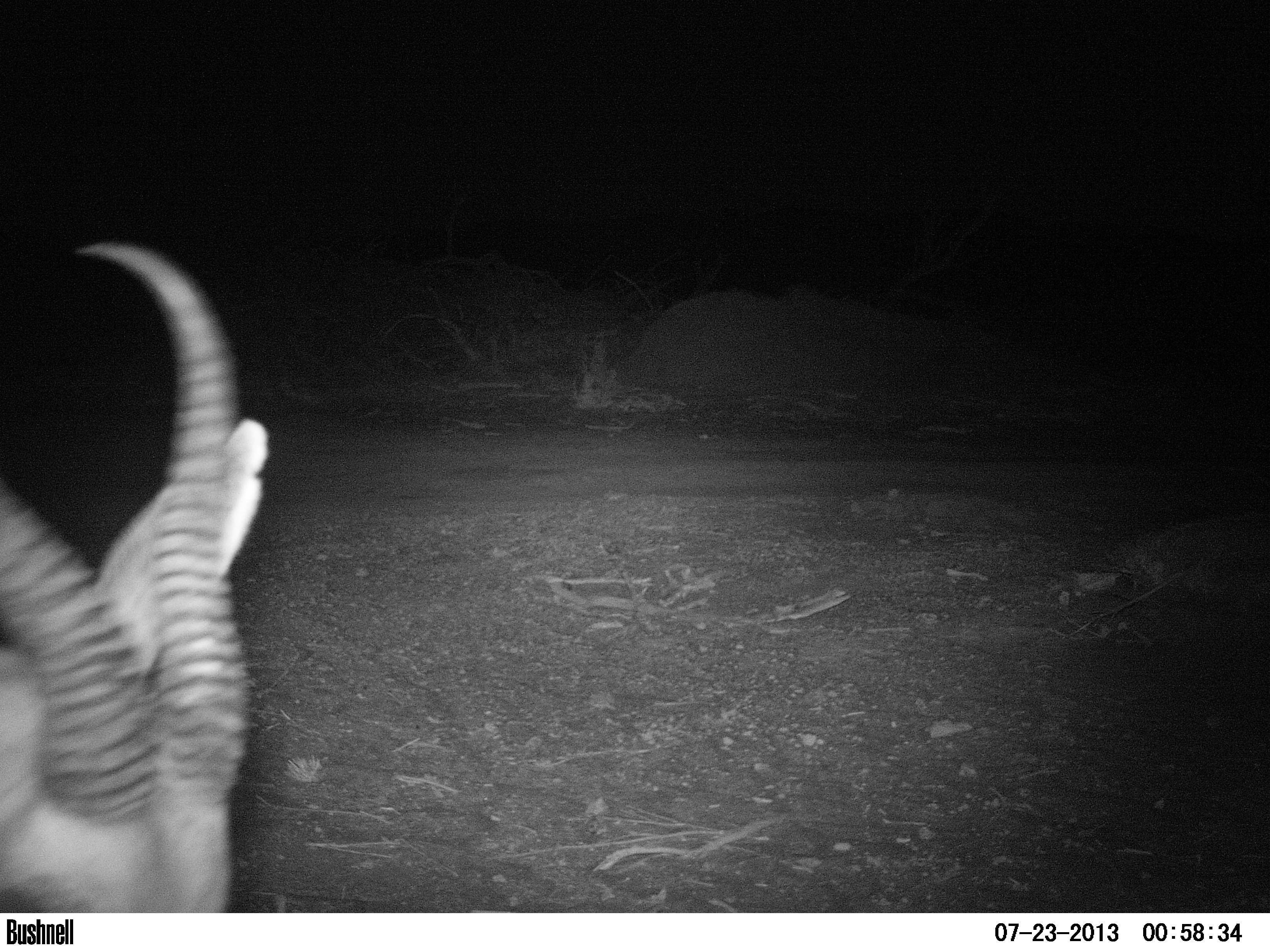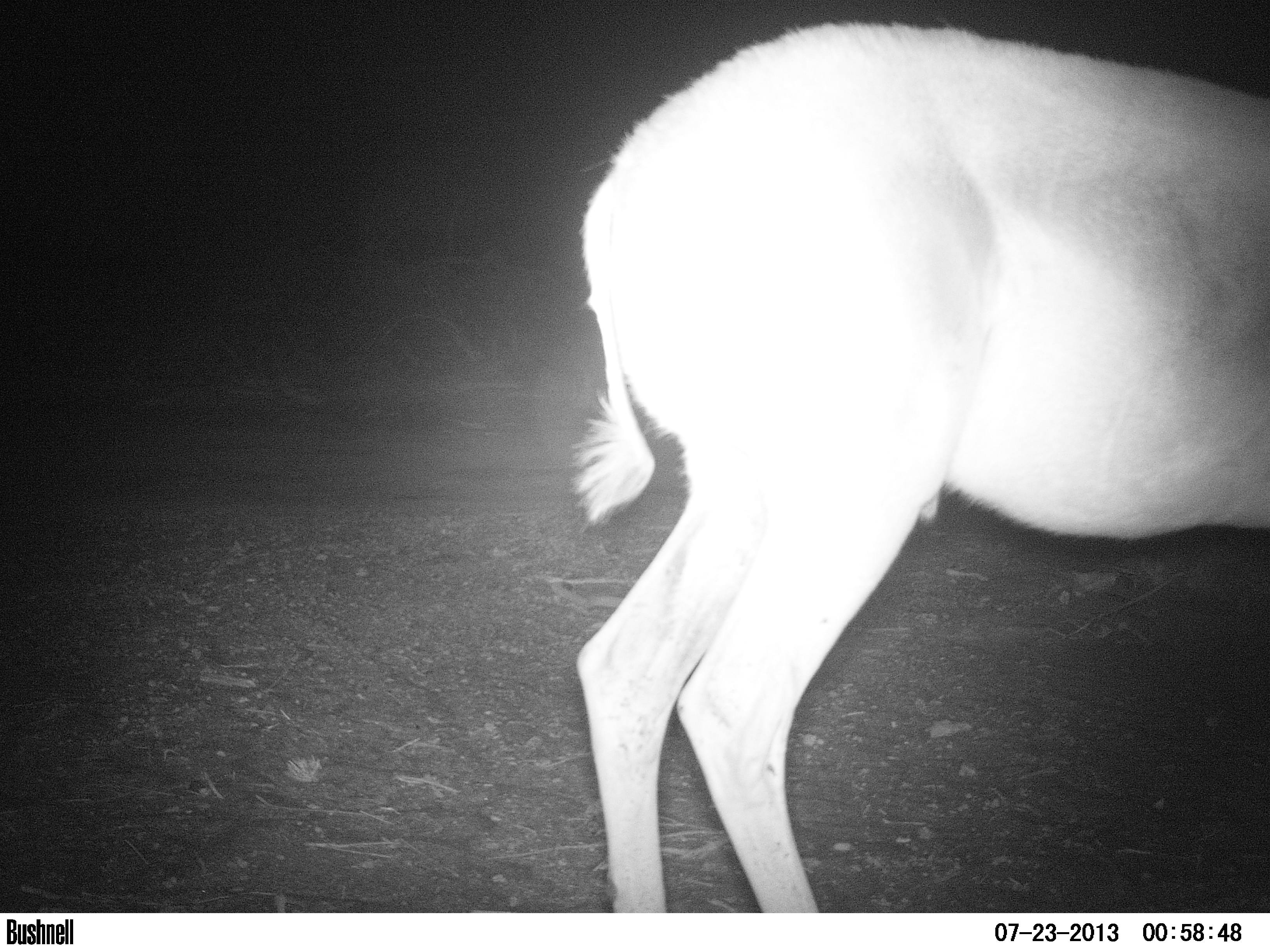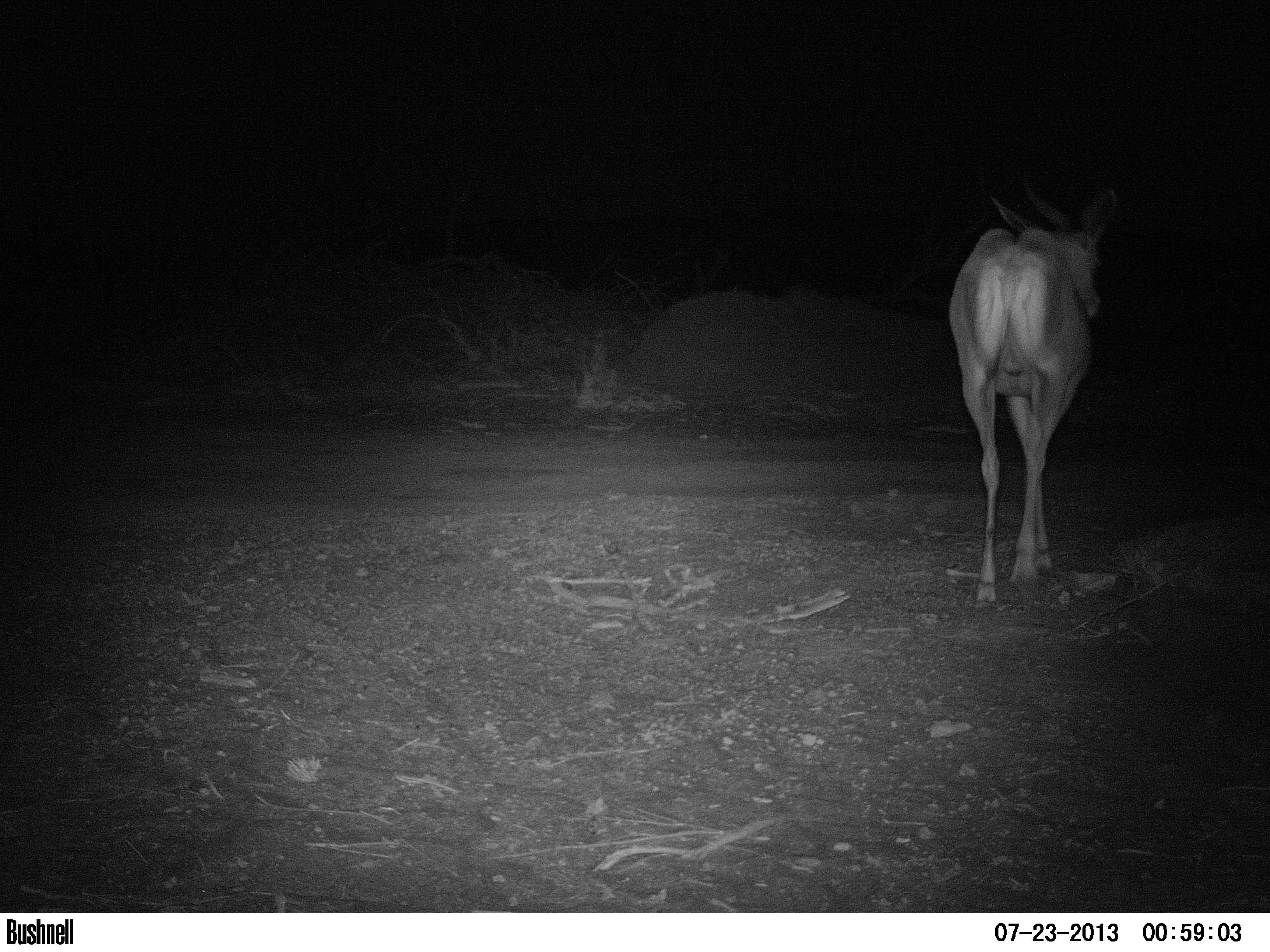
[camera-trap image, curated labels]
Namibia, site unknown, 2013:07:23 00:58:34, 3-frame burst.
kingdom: Animalia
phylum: Chordata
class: Mammalia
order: Artiodactyla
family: Bovidae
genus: Antidorcas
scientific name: Antidorcas marsupialis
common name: springbok